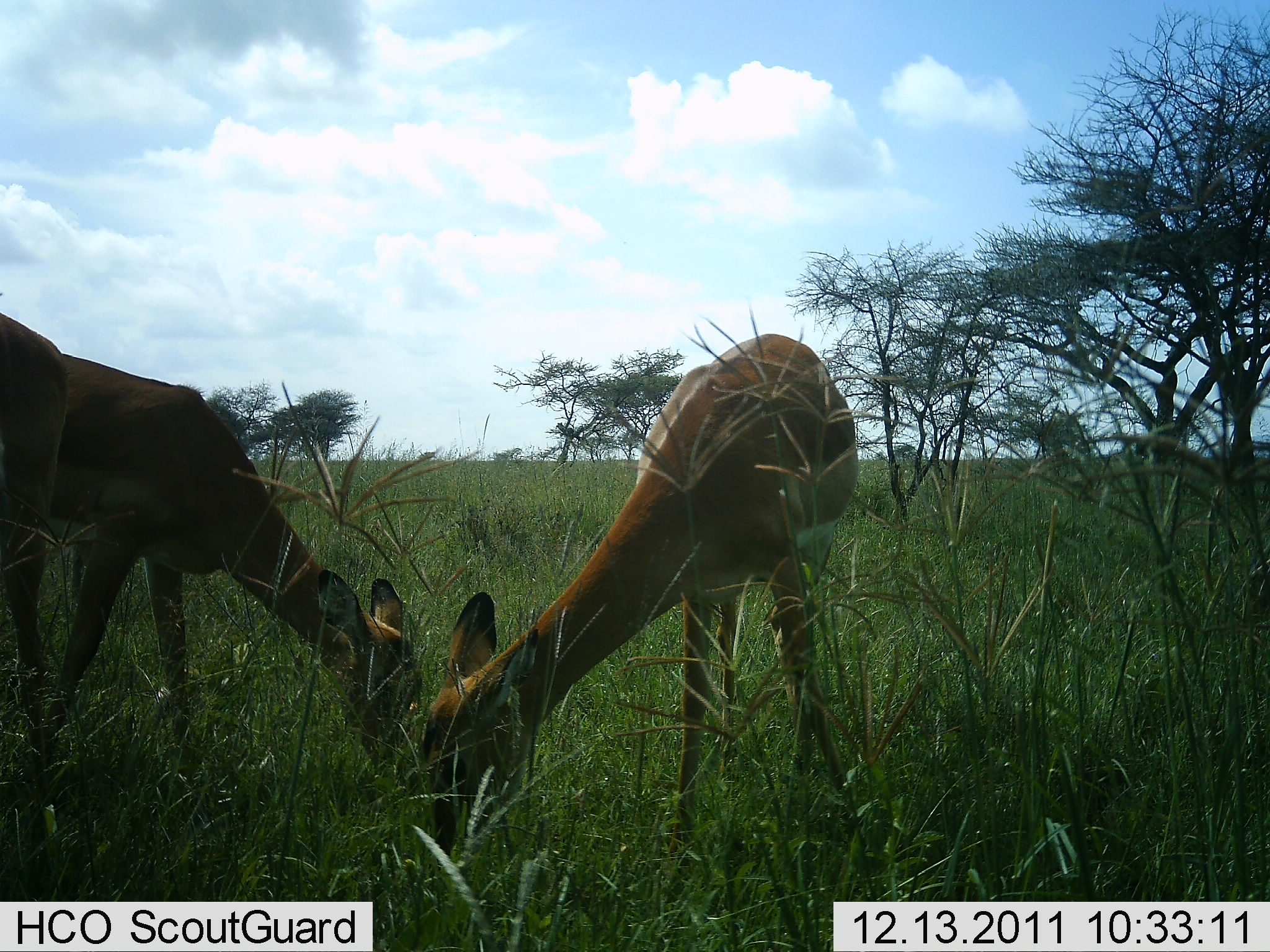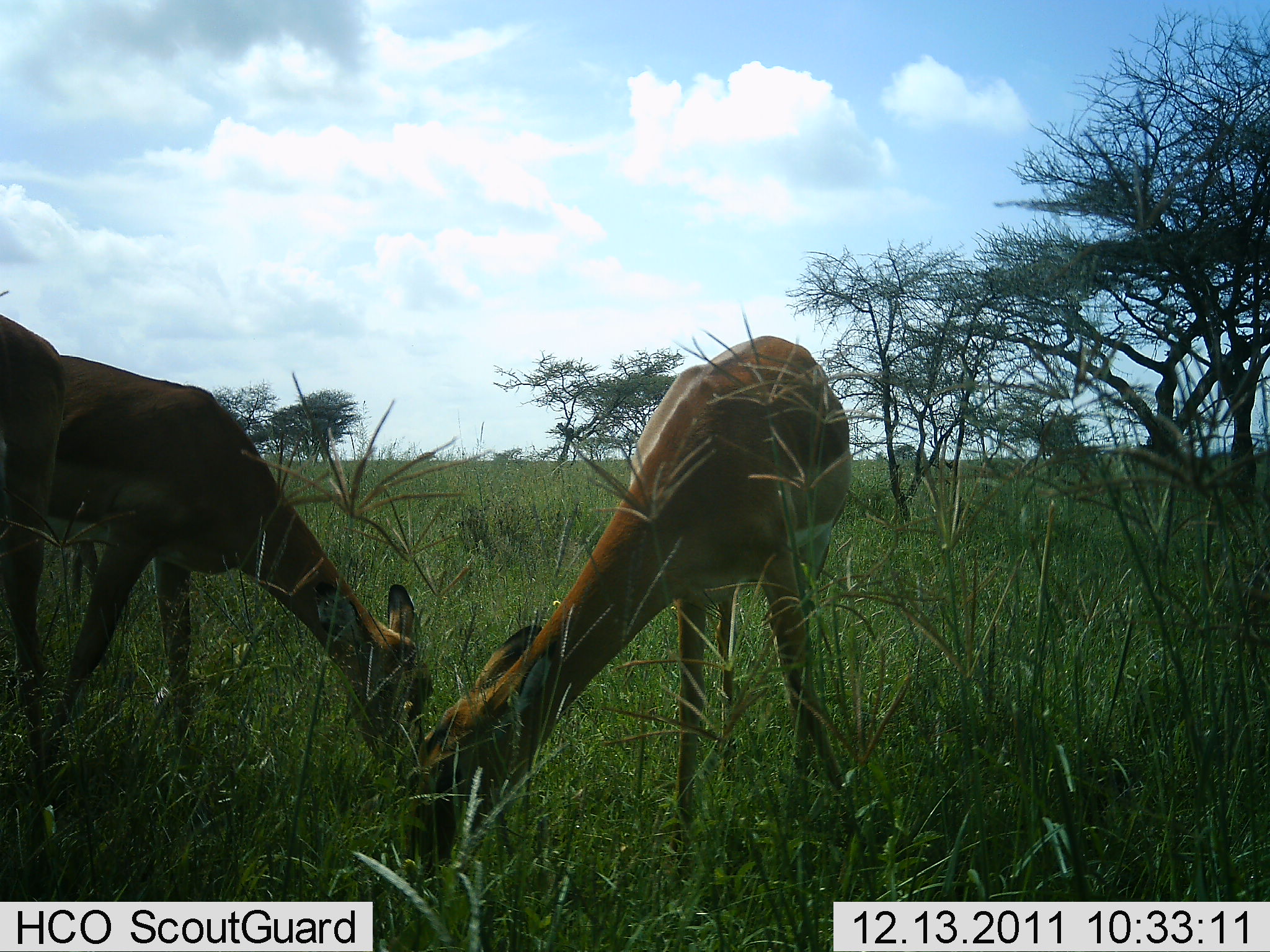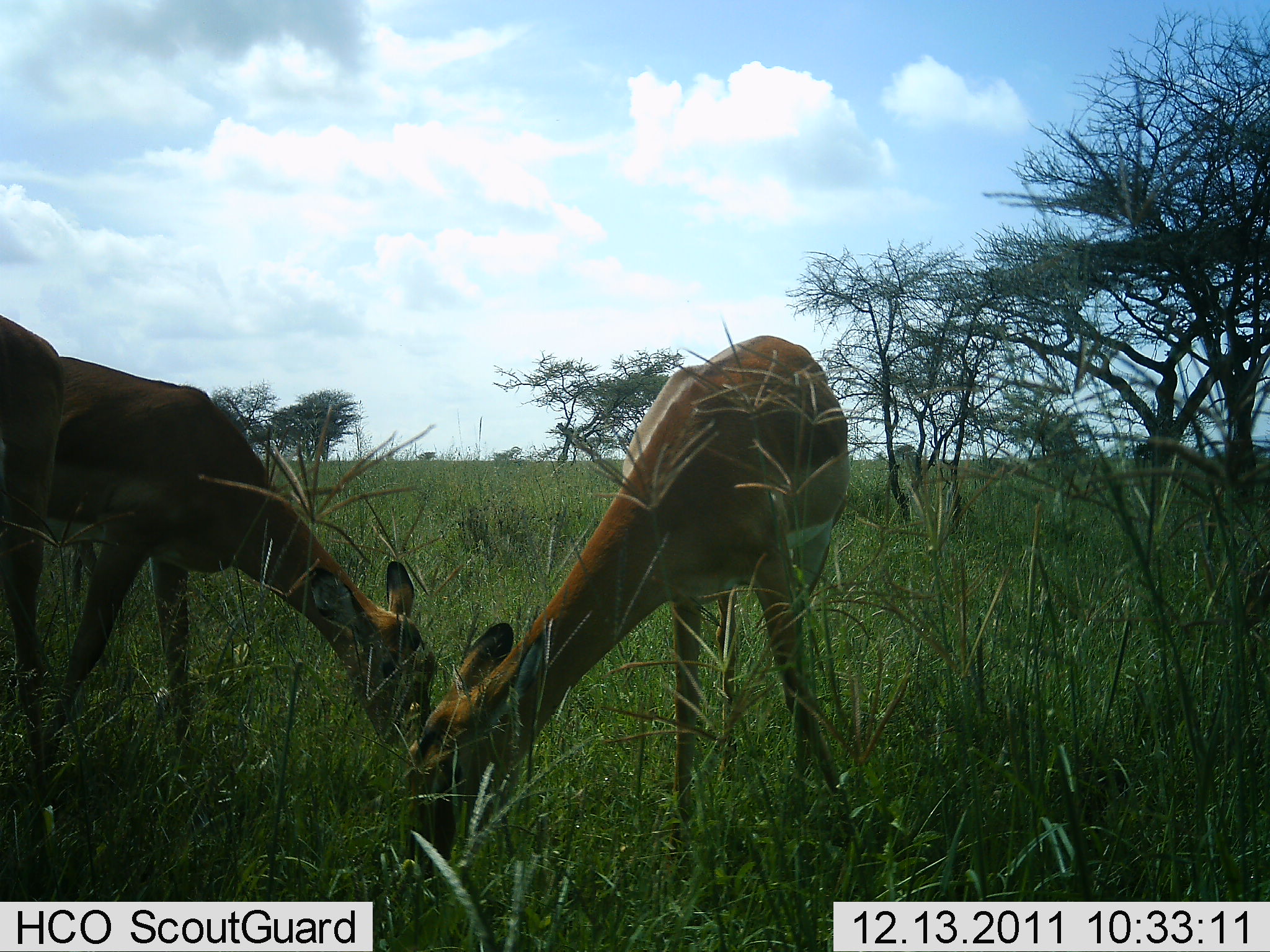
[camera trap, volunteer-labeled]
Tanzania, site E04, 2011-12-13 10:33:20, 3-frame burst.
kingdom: Animalia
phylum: Chordata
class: Mammalia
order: Artiodactyla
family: Bovidae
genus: Aepyceros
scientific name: Aepyceros melampus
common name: impala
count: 3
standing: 25%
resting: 0%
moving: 0%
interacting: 0%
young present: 0%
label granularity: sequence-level